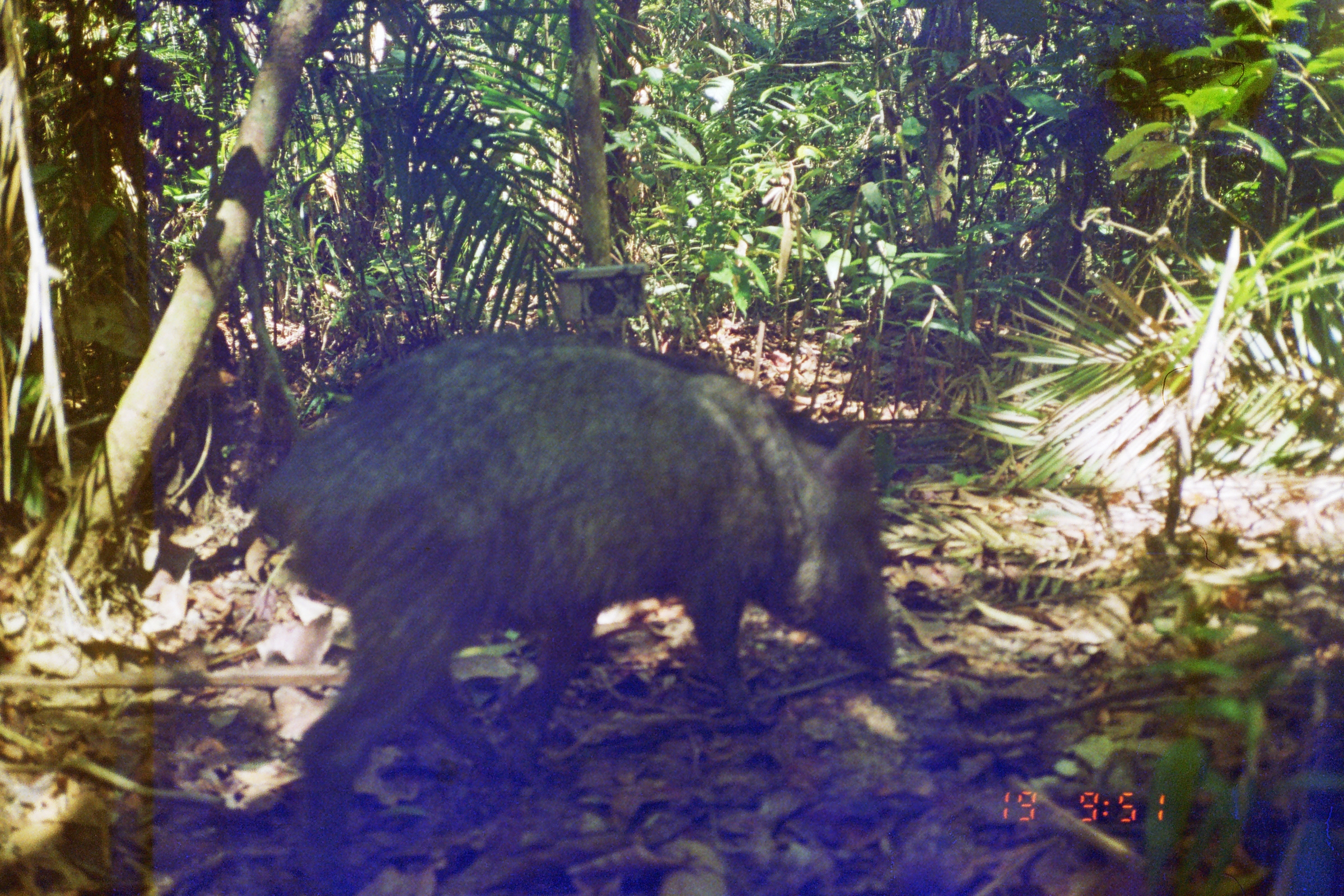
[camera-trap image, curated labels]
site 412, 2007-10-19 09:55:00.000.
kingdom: Animalia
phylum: Chordata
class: Mammalia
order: Artiodactyla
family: Tayassuidae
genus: Tayassu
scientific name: Tayassu pecari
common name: white-lipped peccary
Tayassu pecari (white-lipped peccary).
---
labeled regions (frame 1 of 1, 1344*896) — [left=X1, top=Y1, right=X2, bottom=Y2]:
tayassu pecari: [left=252, top=329, right=895, bottom=894]